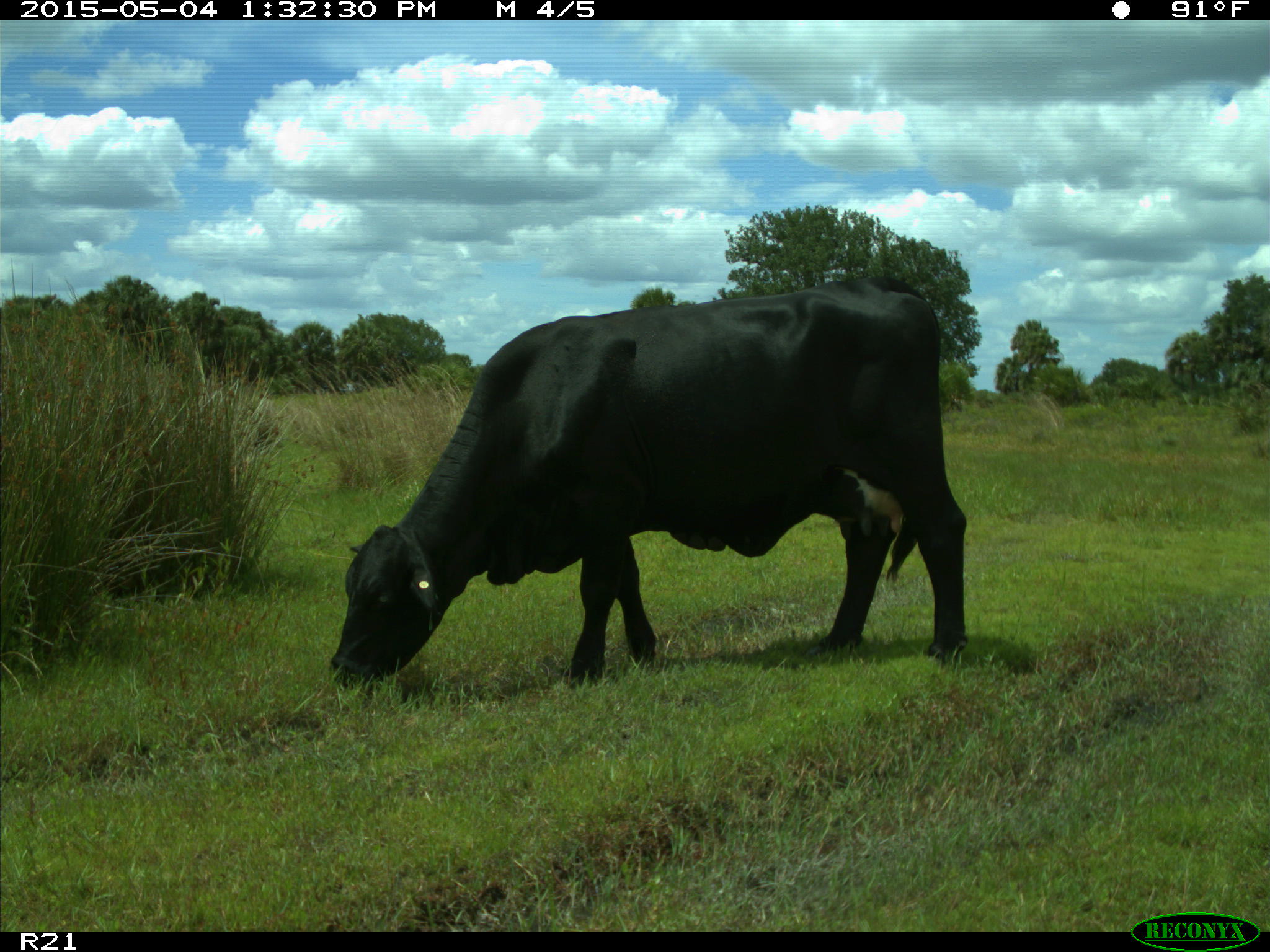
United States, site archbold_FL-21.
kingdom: Animalia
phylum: Chordata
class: Mammalia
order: Artiodactyla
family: Bovidae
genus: Bos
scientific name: Bos taurus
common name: domestic cow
Bos taurus (domestic cow).